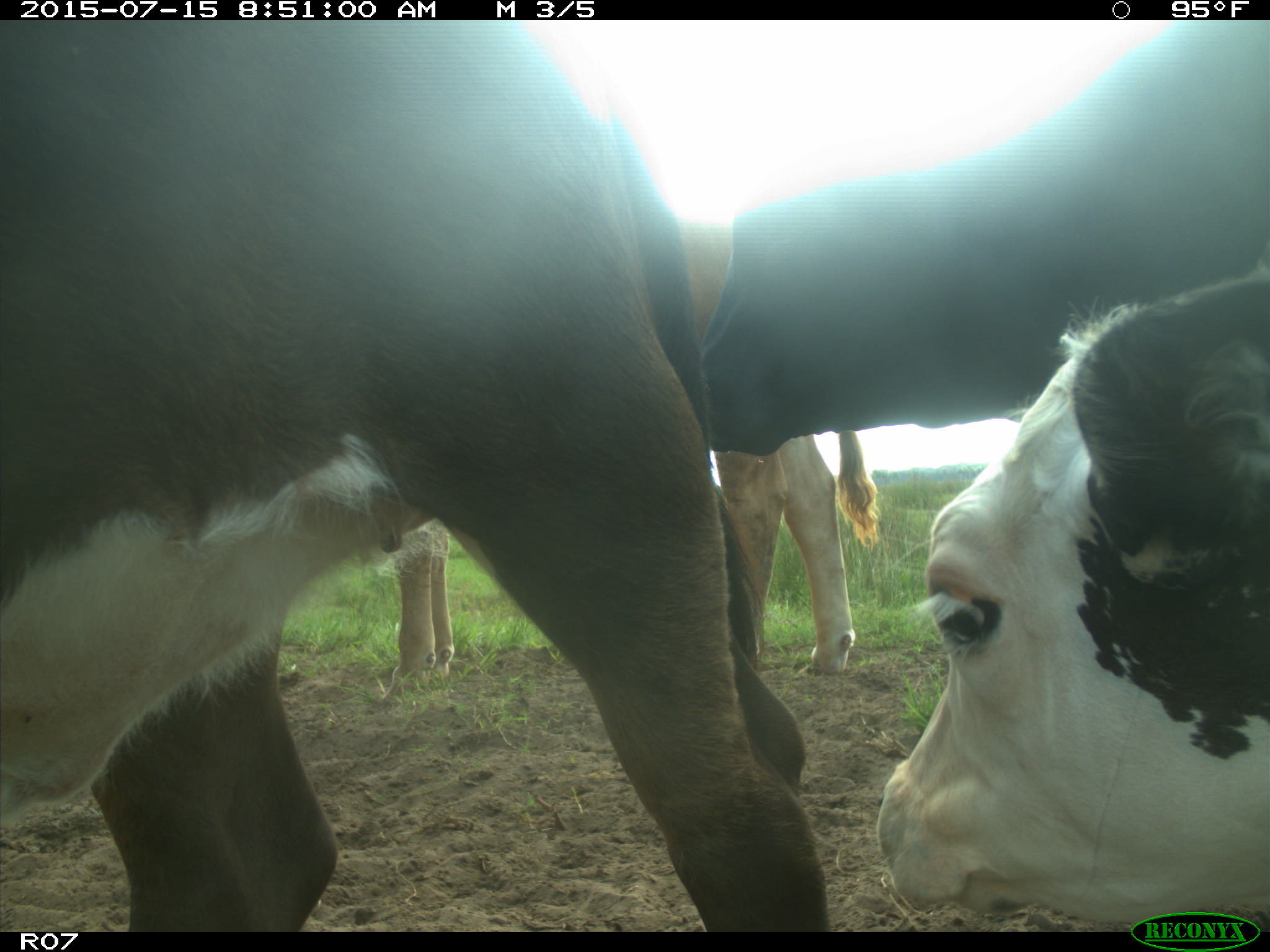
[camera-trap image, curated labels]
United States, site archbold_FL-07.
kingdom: Animalia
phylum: Chordata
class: Mammalia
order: Artiodactyla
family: Bovidae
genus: Bos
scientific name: Bos taurus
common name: domestic cow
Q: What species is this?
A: Bos taurus (domestic cow).